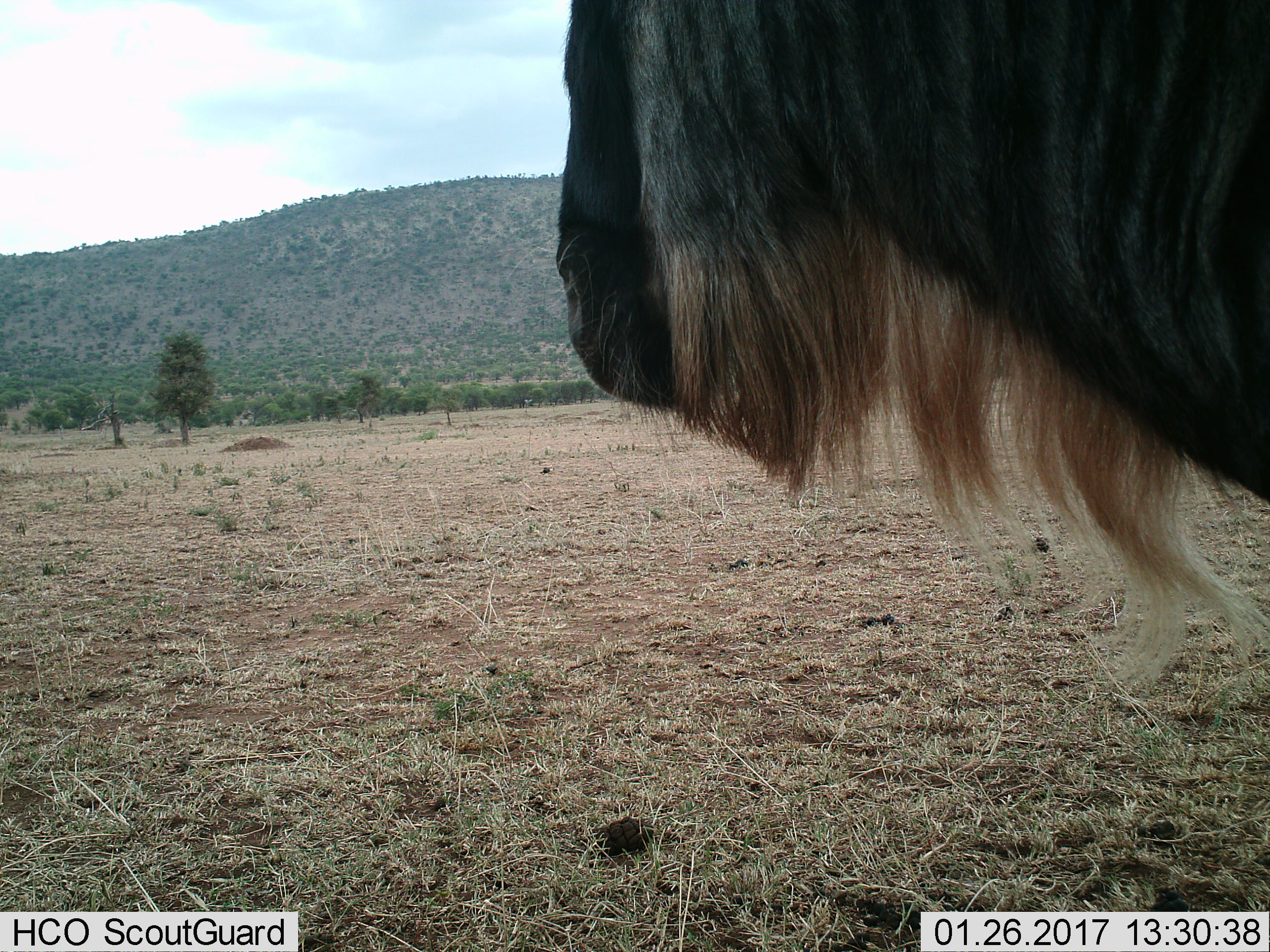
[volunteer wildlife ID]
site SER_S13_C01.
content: unidentified animal